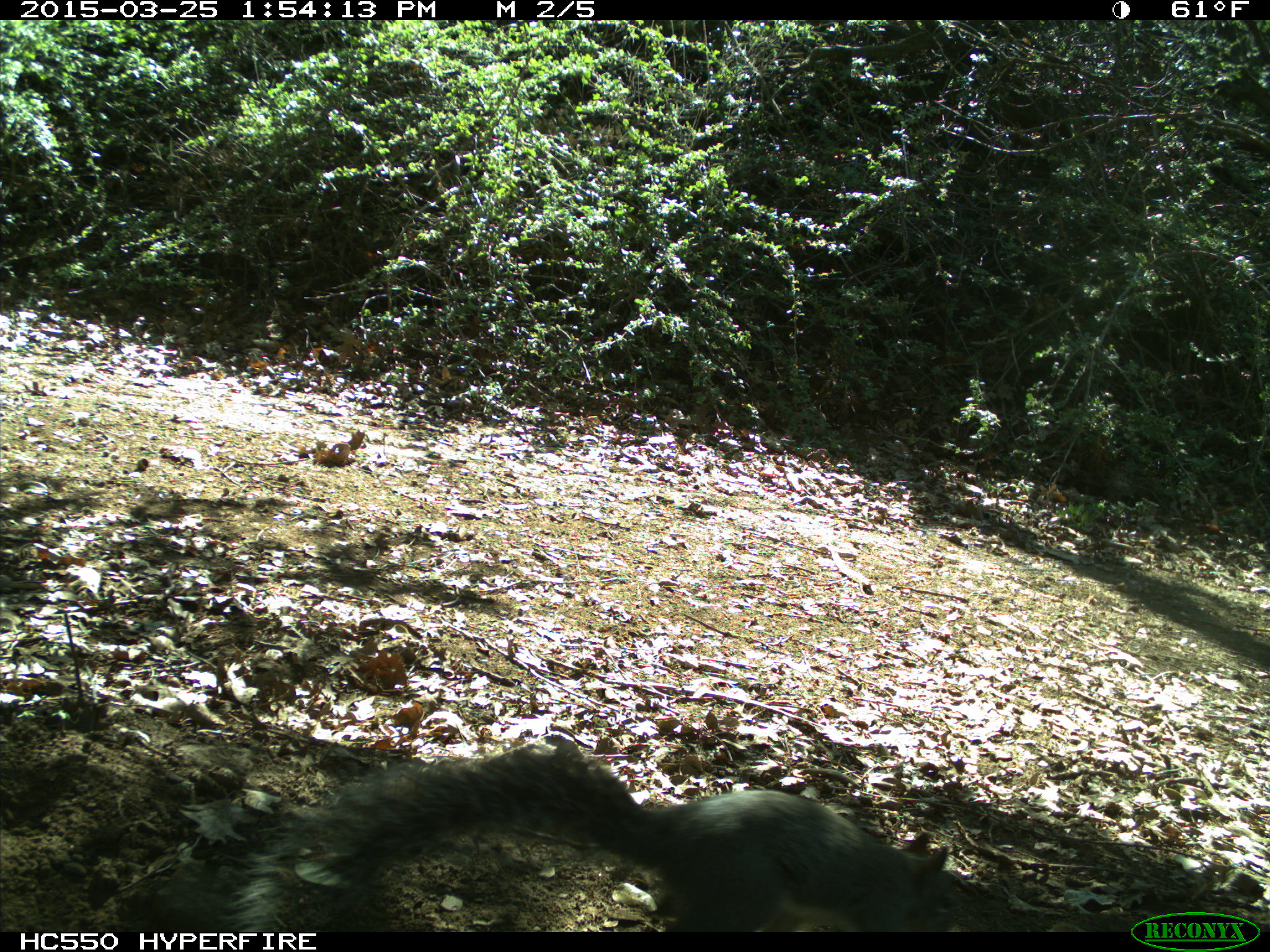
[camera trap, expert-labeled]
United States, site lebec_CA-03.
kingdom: Animalia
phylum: Chordata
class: Mammalia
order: Rodentia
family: Sciuridae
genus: Sciurus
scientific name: Sciurus carolinensis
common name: eastern gray squirrel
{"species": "Sciurus carolinensis (eastern gray squirrel)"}